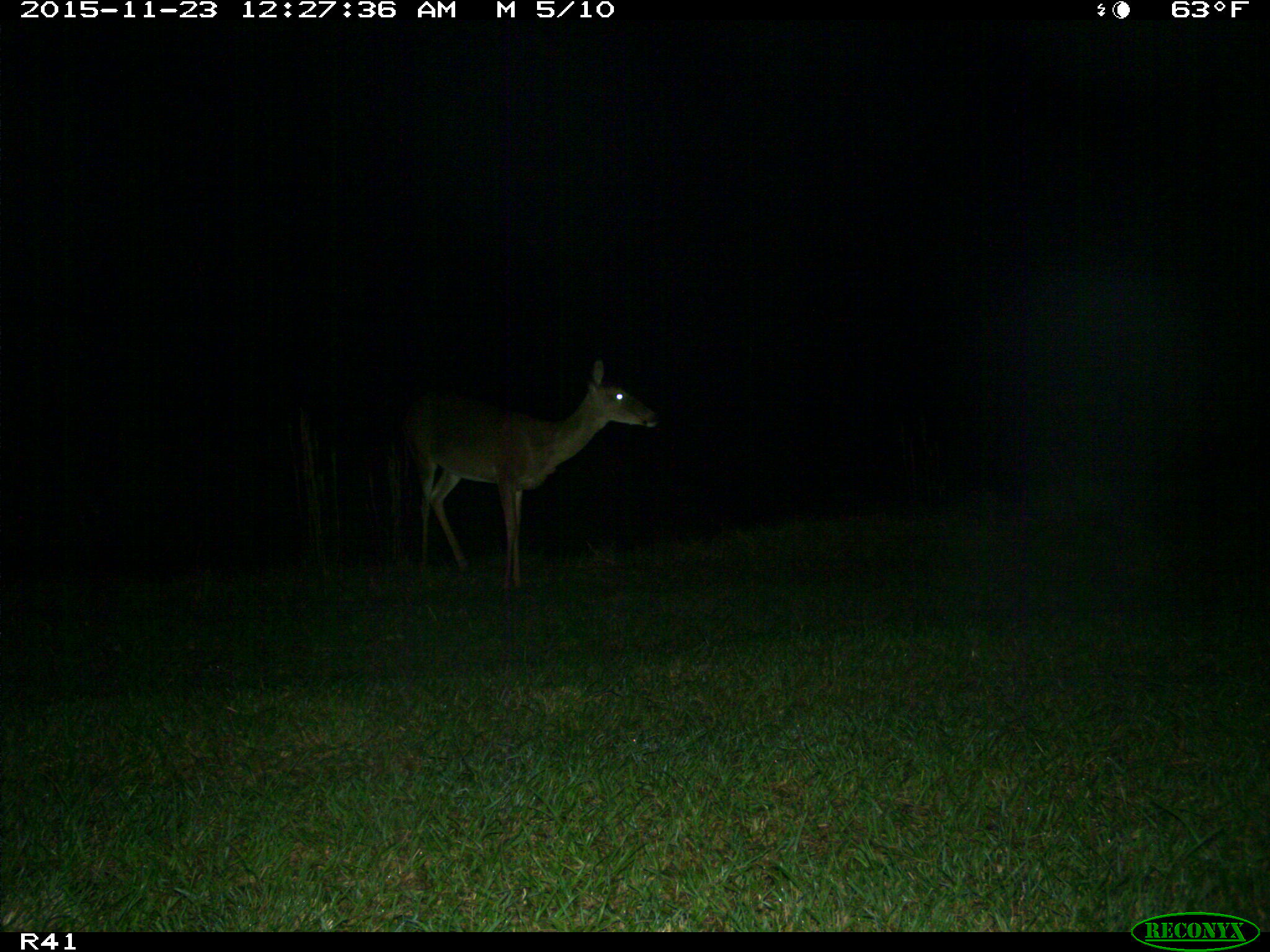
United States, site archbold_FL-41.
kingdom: Animalia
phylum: Chordata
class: Mammalia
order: Artiodactyla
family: Cervidae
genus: Odocoileus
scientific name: Odocoileus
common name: deer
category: unidentified deer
Unidentified deer (deer) (Odocoileus).